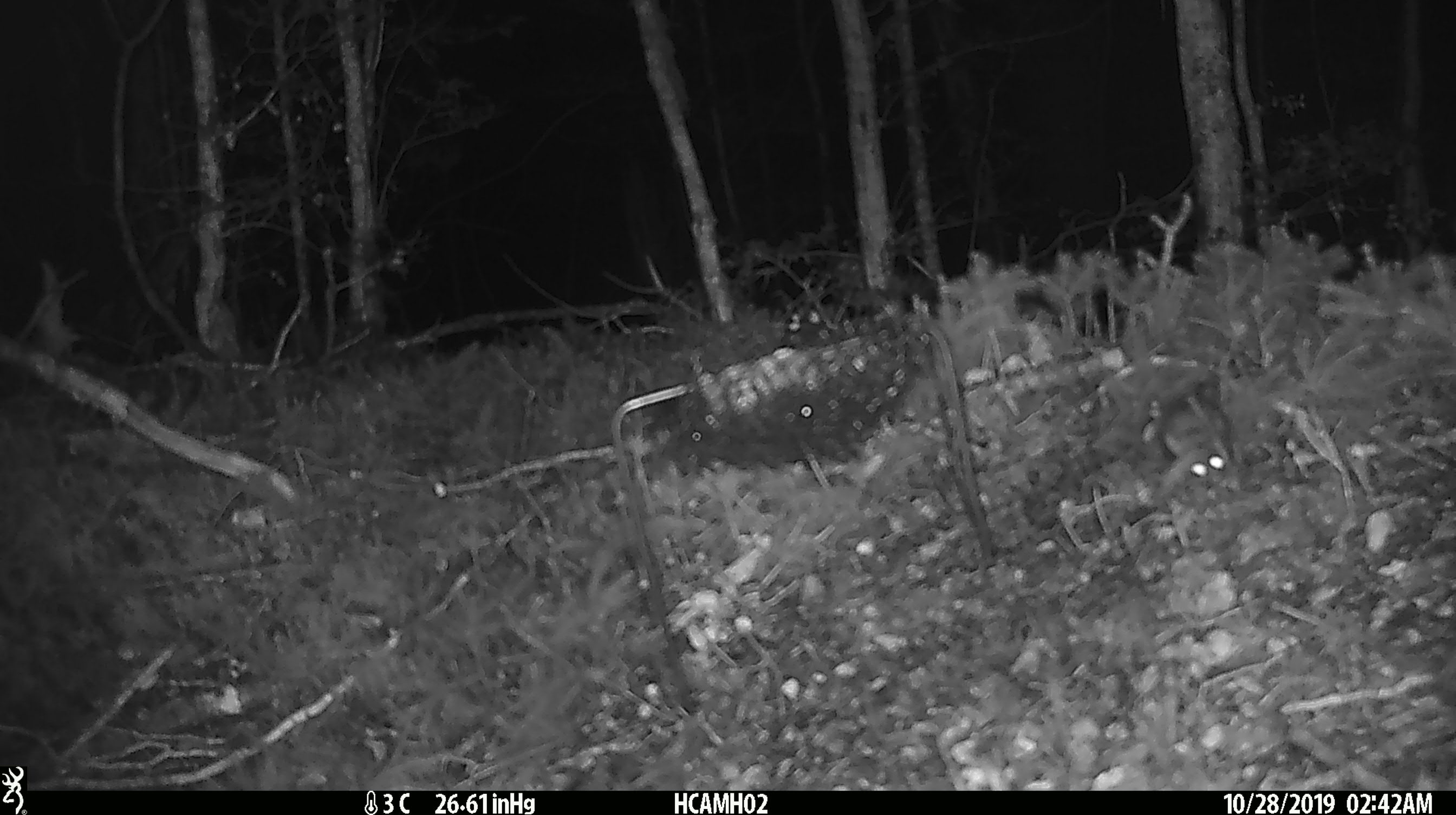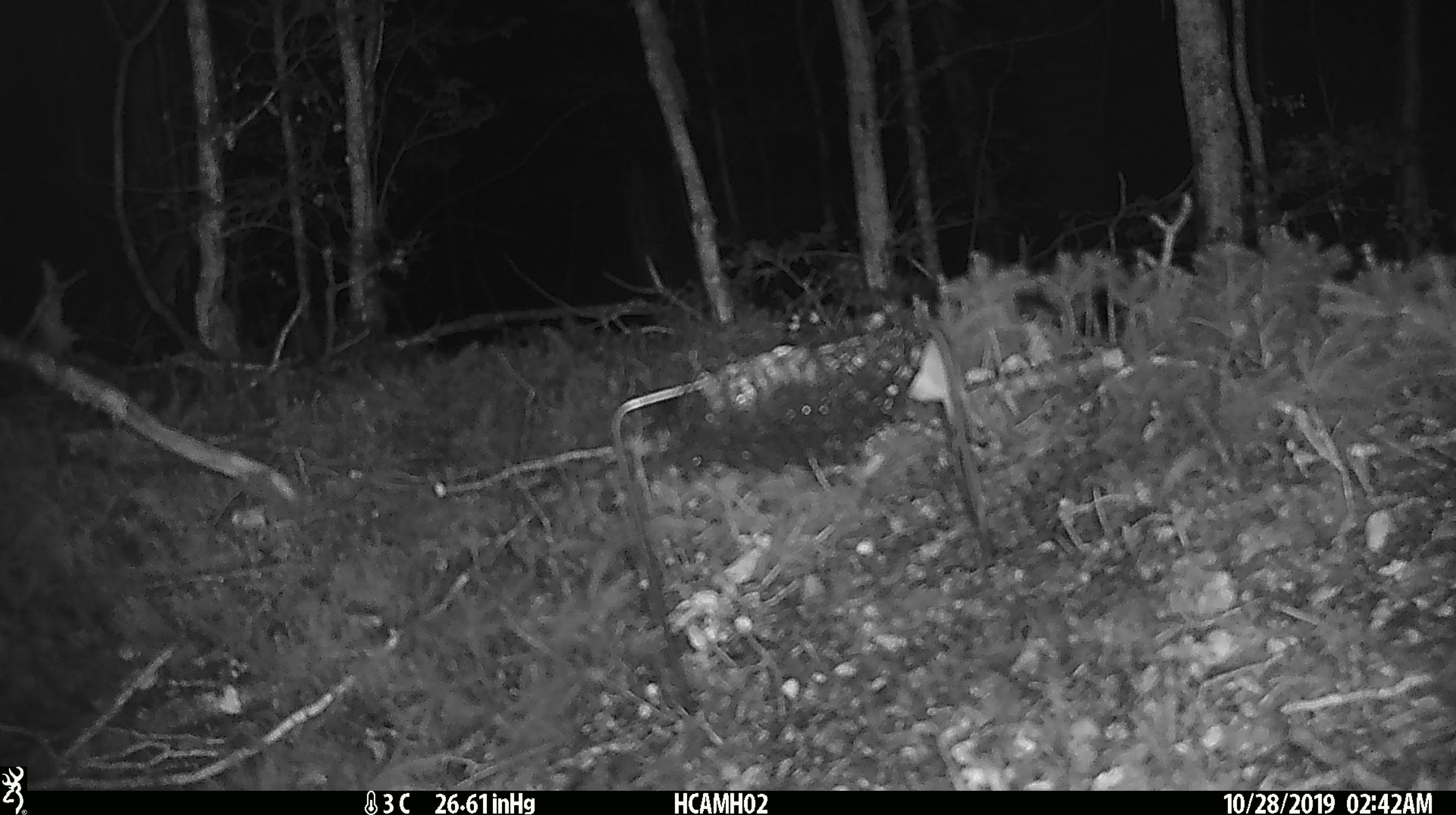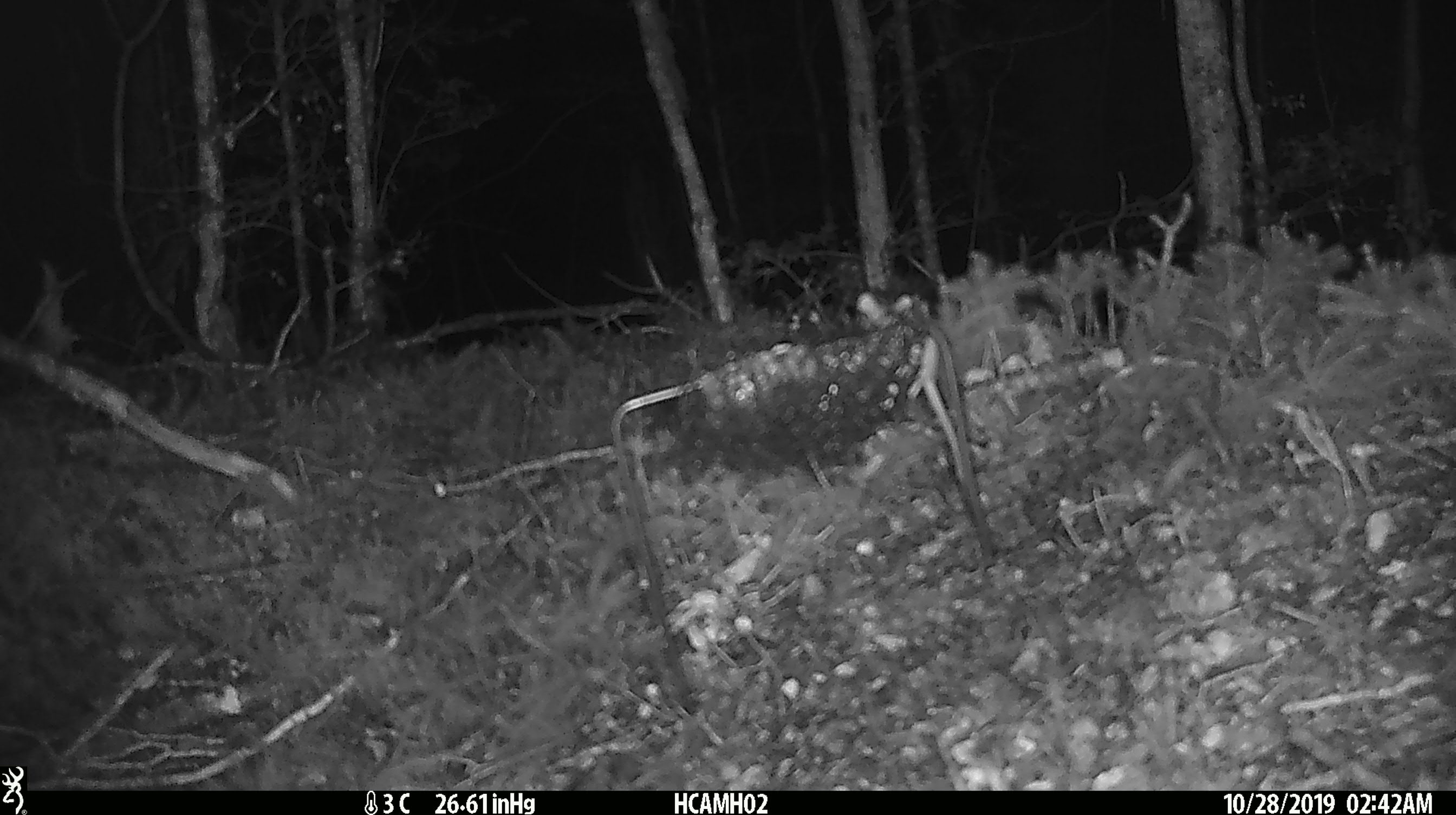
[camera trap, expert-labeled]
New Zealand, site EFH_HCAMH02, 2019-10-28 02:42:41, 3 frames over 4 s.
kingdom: Animalia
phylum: Chordata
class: Mammalia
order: Rodentia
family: Muridae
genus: Mus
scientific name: Mus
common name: mouse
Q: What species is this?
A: Mouse (Mus).